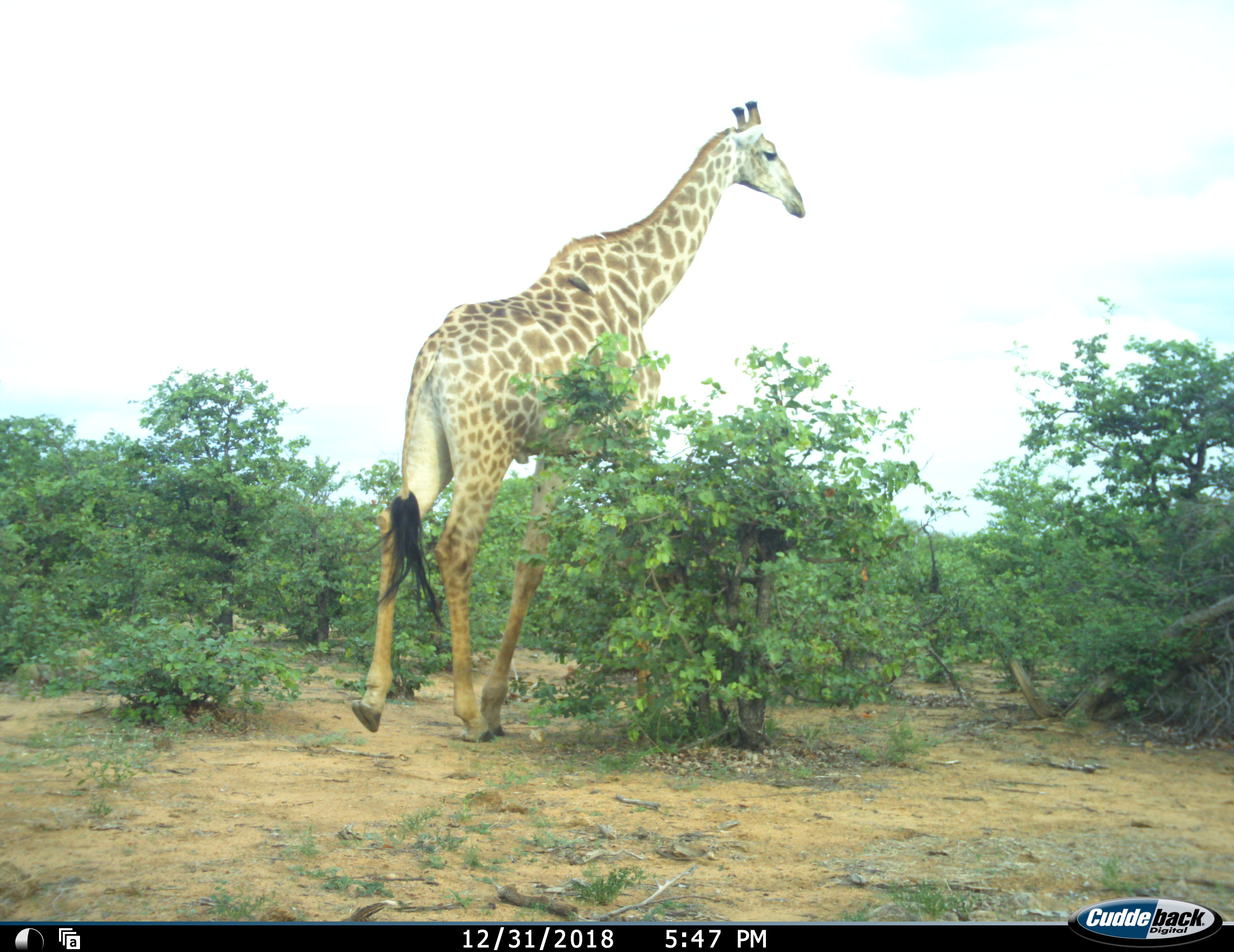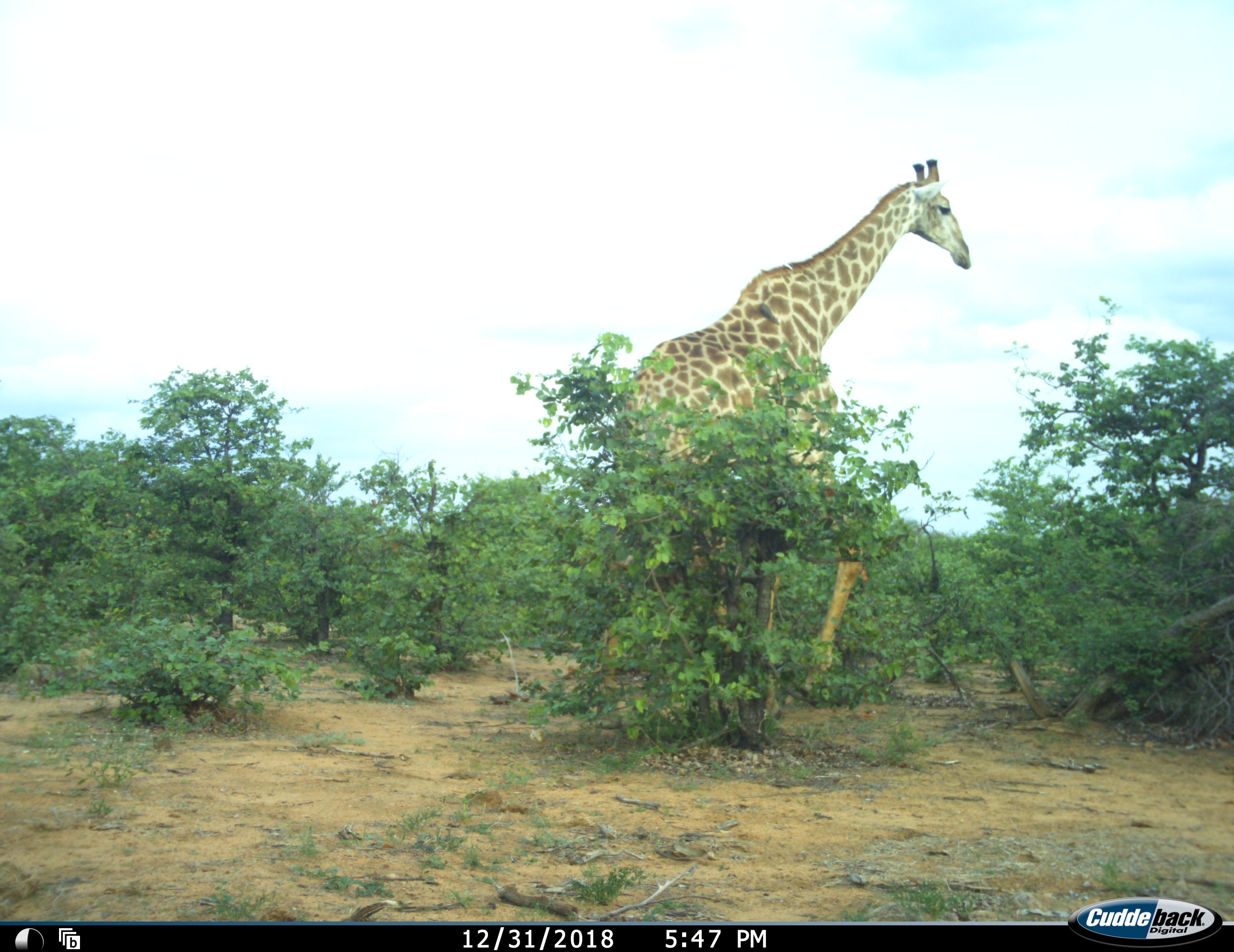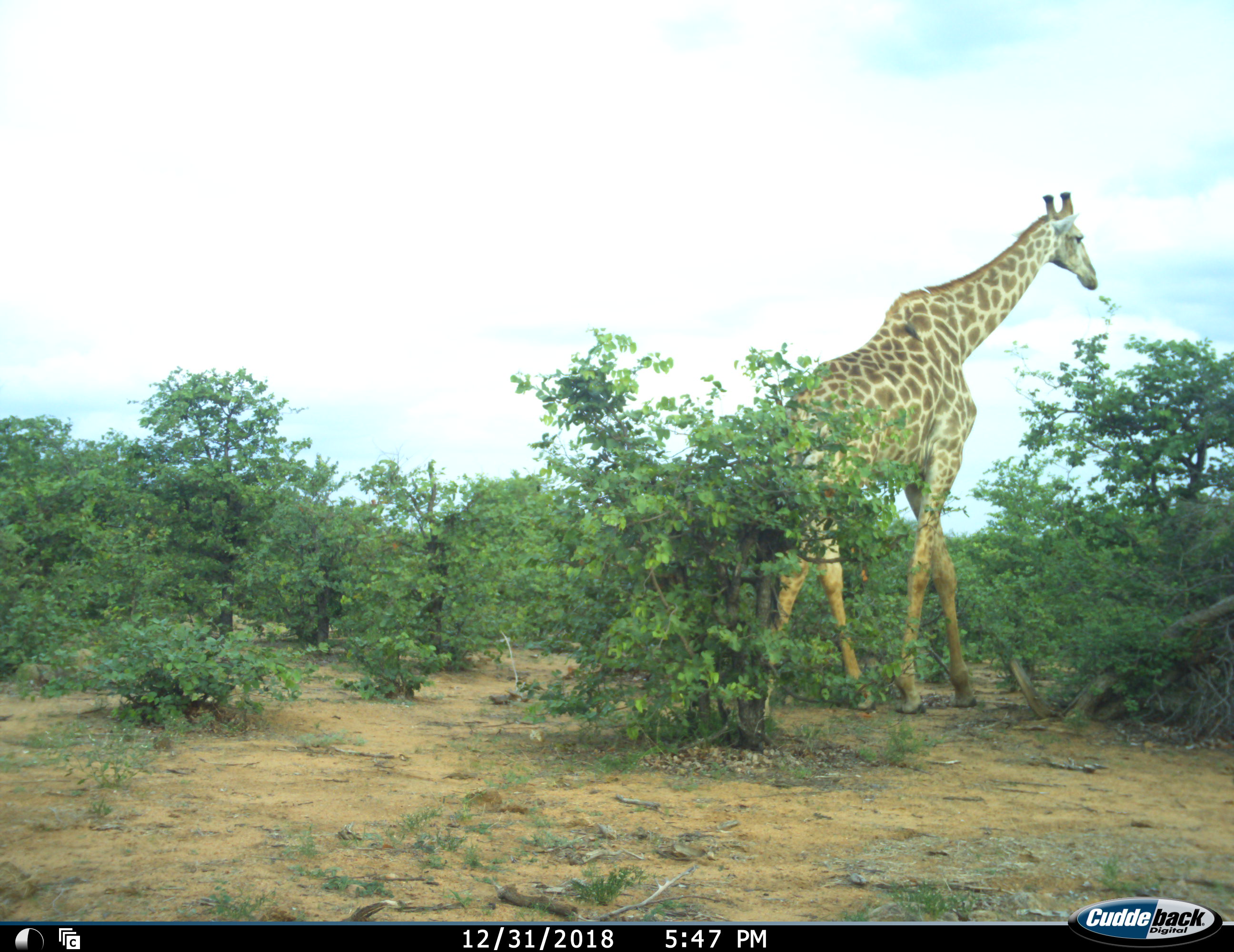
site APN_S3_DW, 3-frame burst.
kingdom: Animalia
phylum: Chordata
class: Mammalia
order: Artiodactyla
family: Giraffidae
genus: Giraffa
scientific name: Giraffa camelopardalis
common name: giraffe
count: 1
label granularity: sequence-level